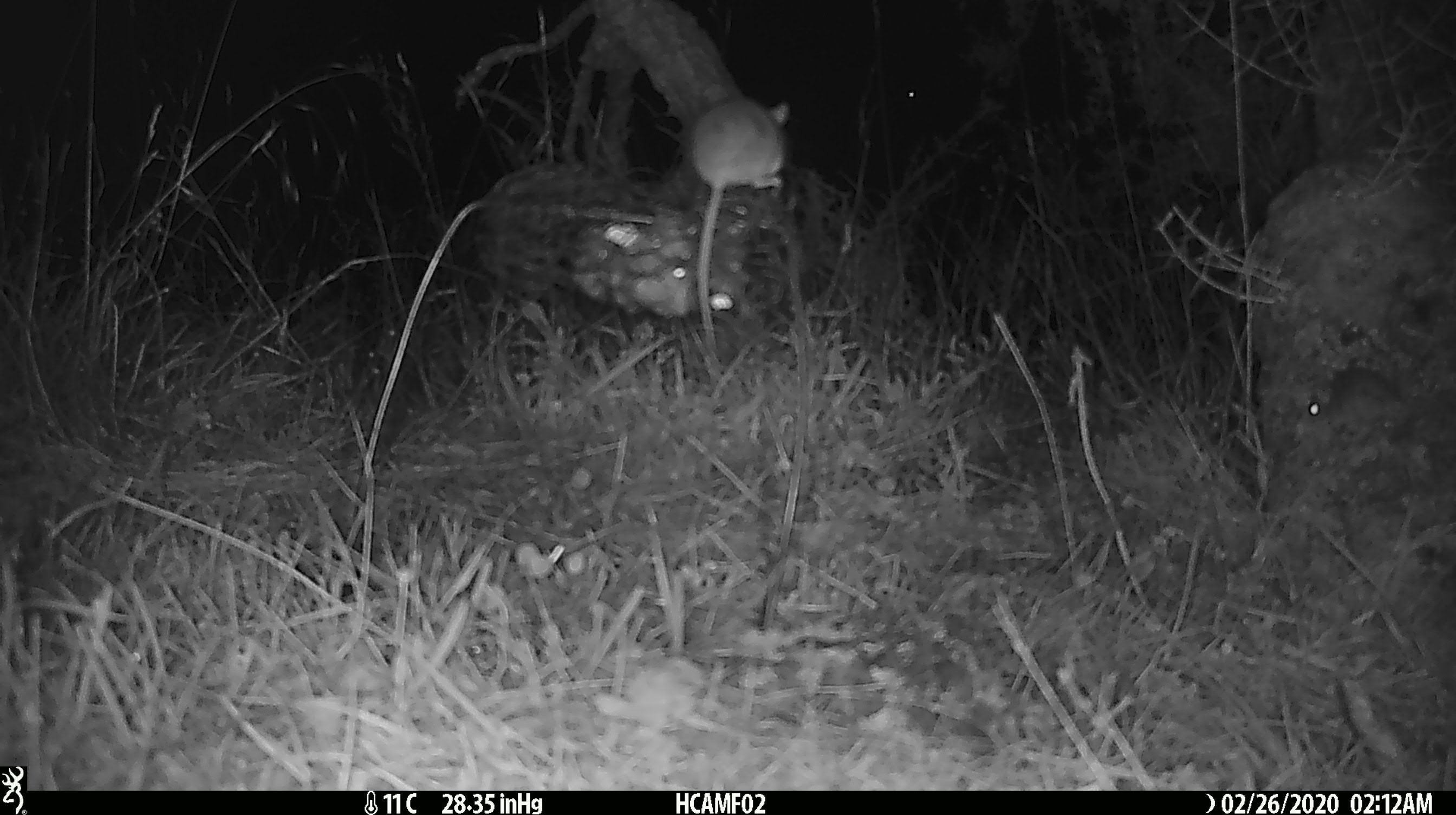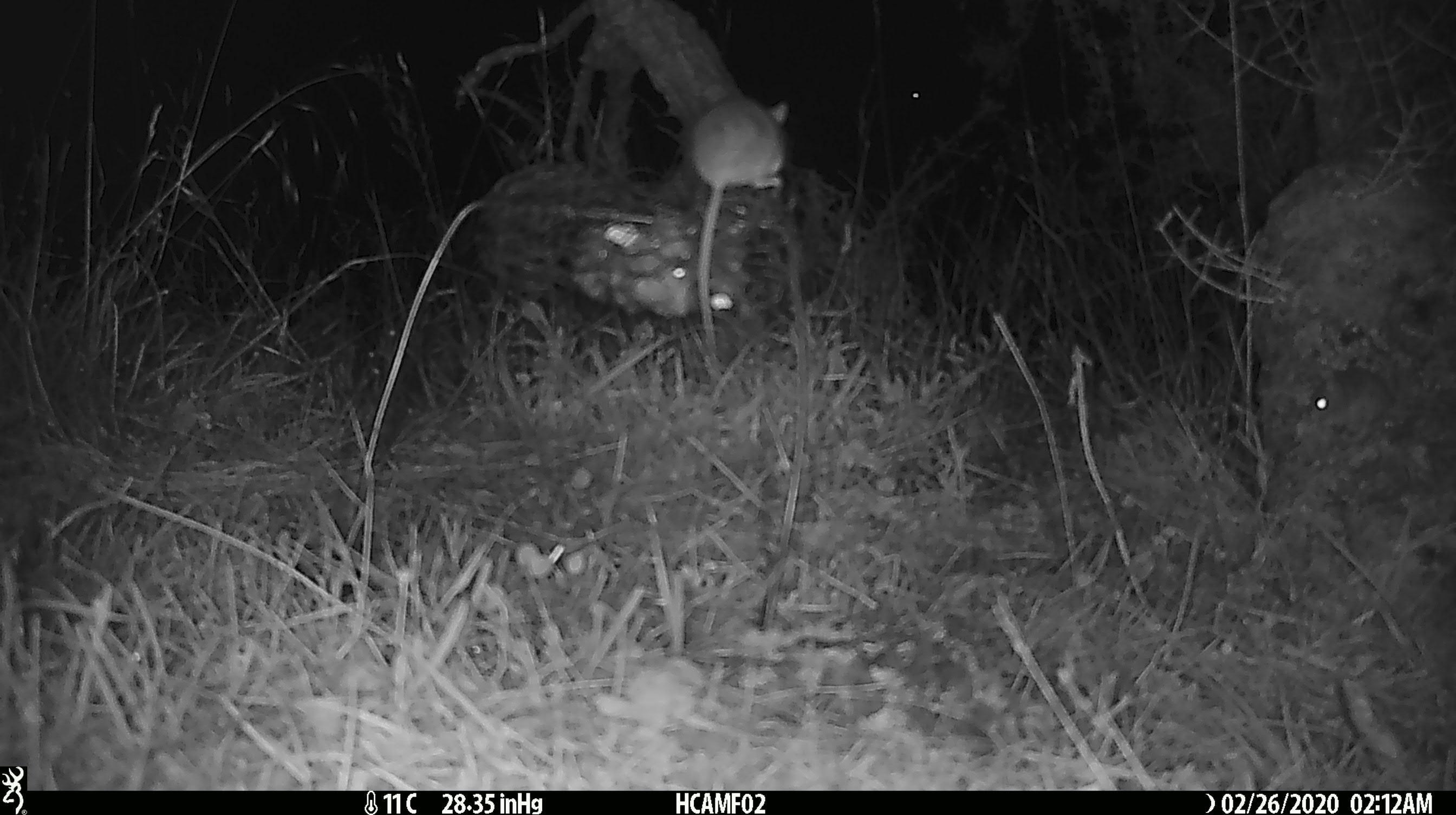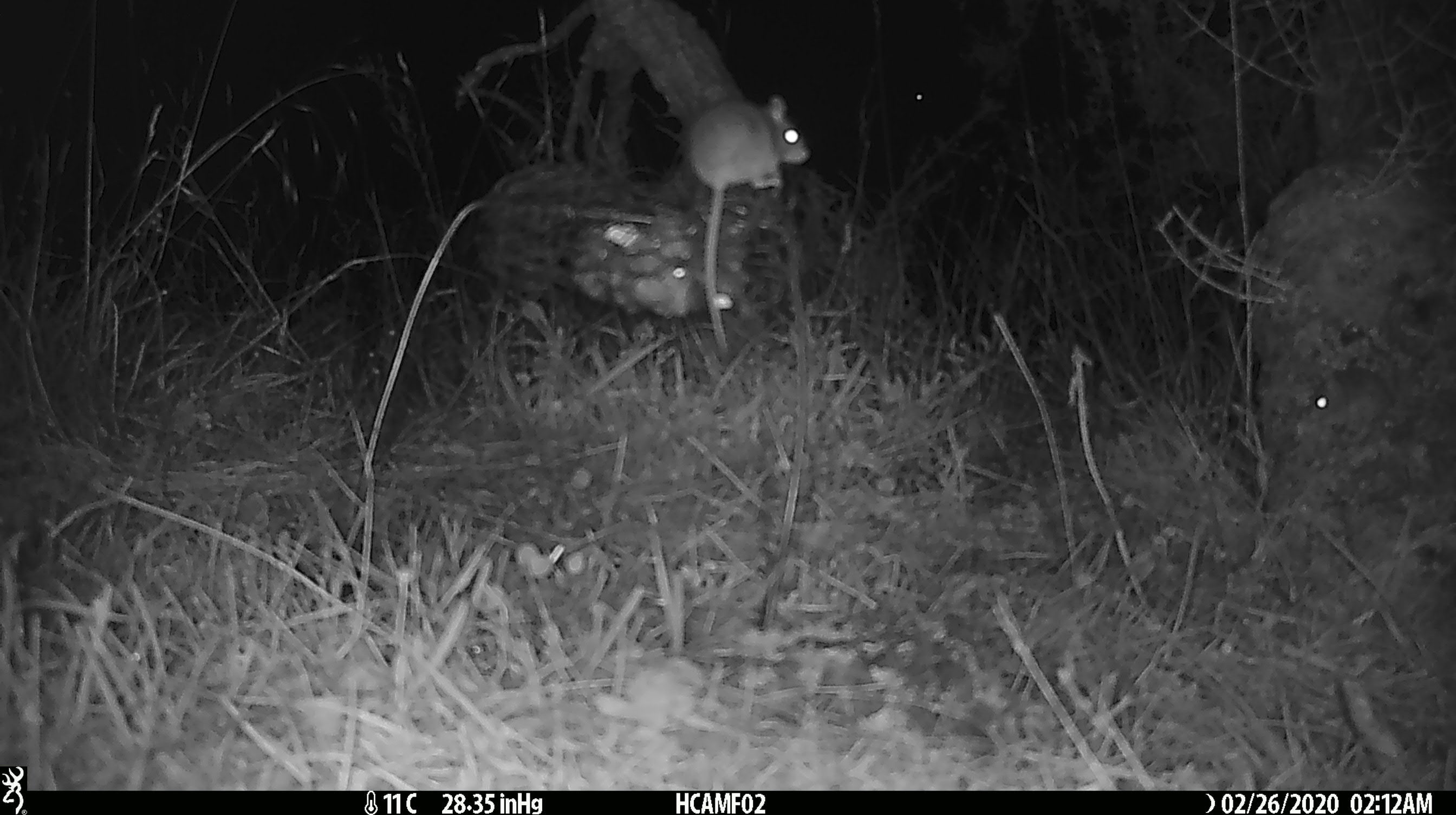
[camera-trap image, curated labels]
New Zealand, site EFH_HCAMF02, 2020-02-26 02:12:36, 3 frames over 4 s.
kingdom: Animalia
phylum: Chordata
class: Mammalia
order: Rodentia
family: Muridae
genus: Mus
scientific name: Mus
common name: mouse